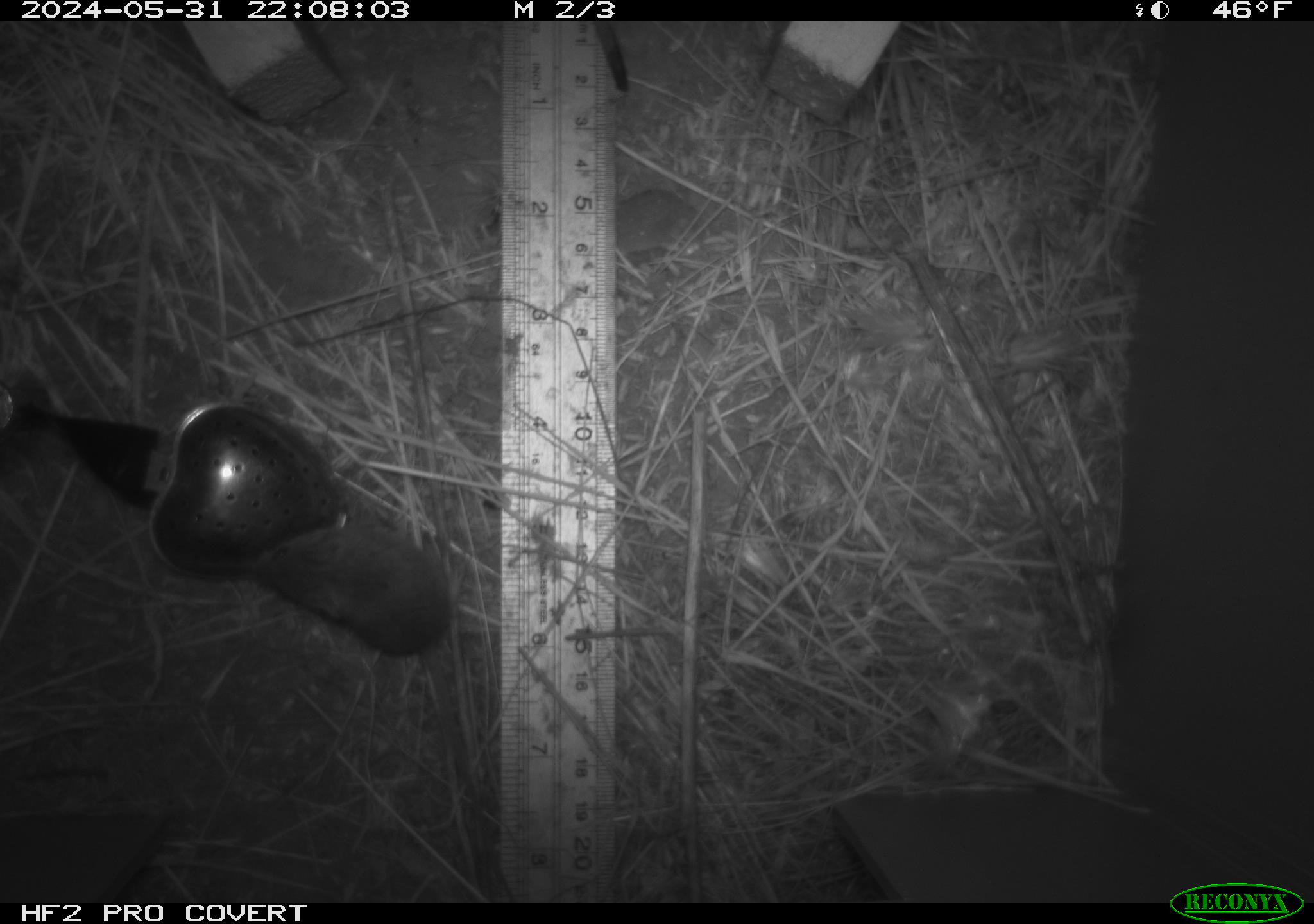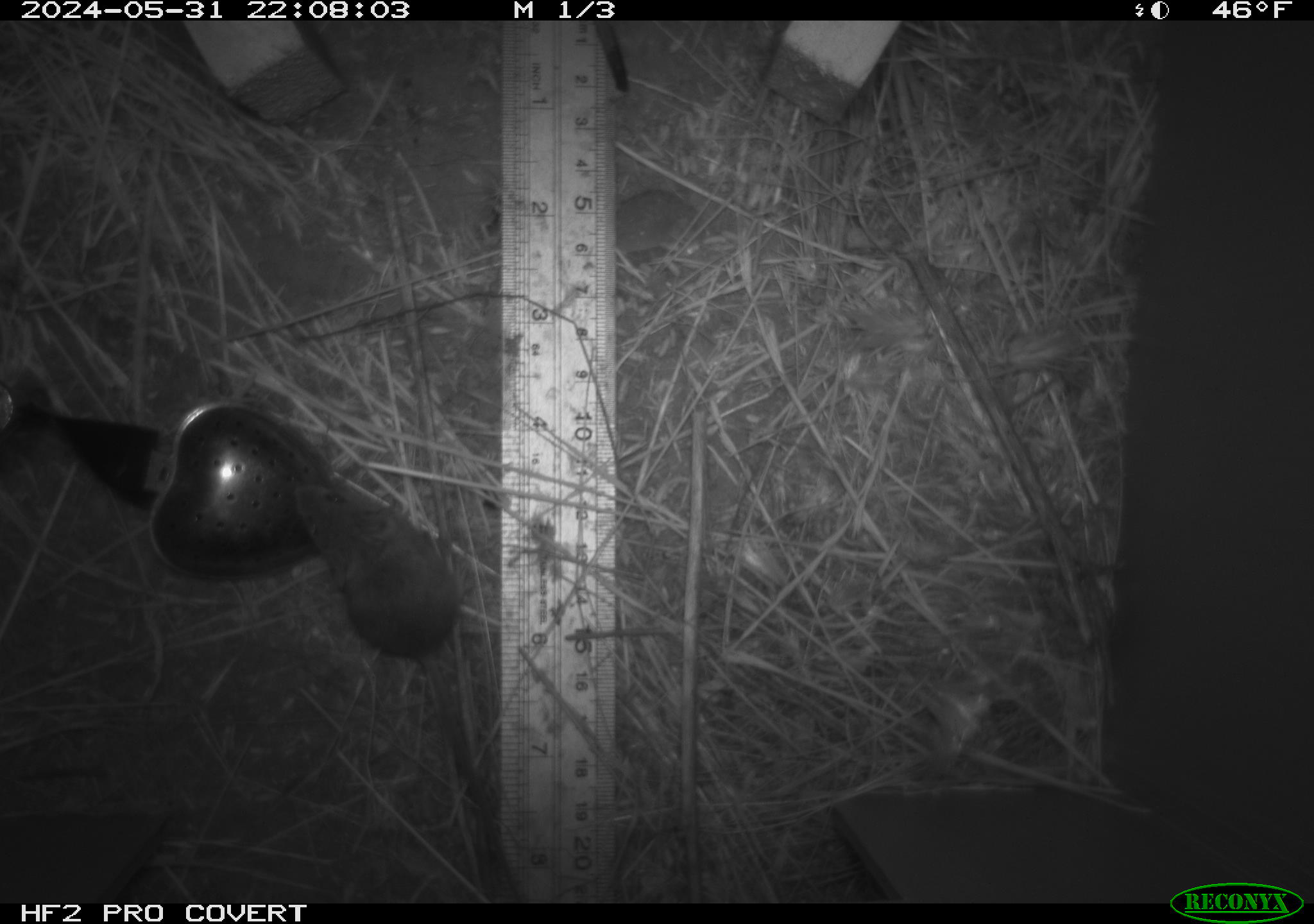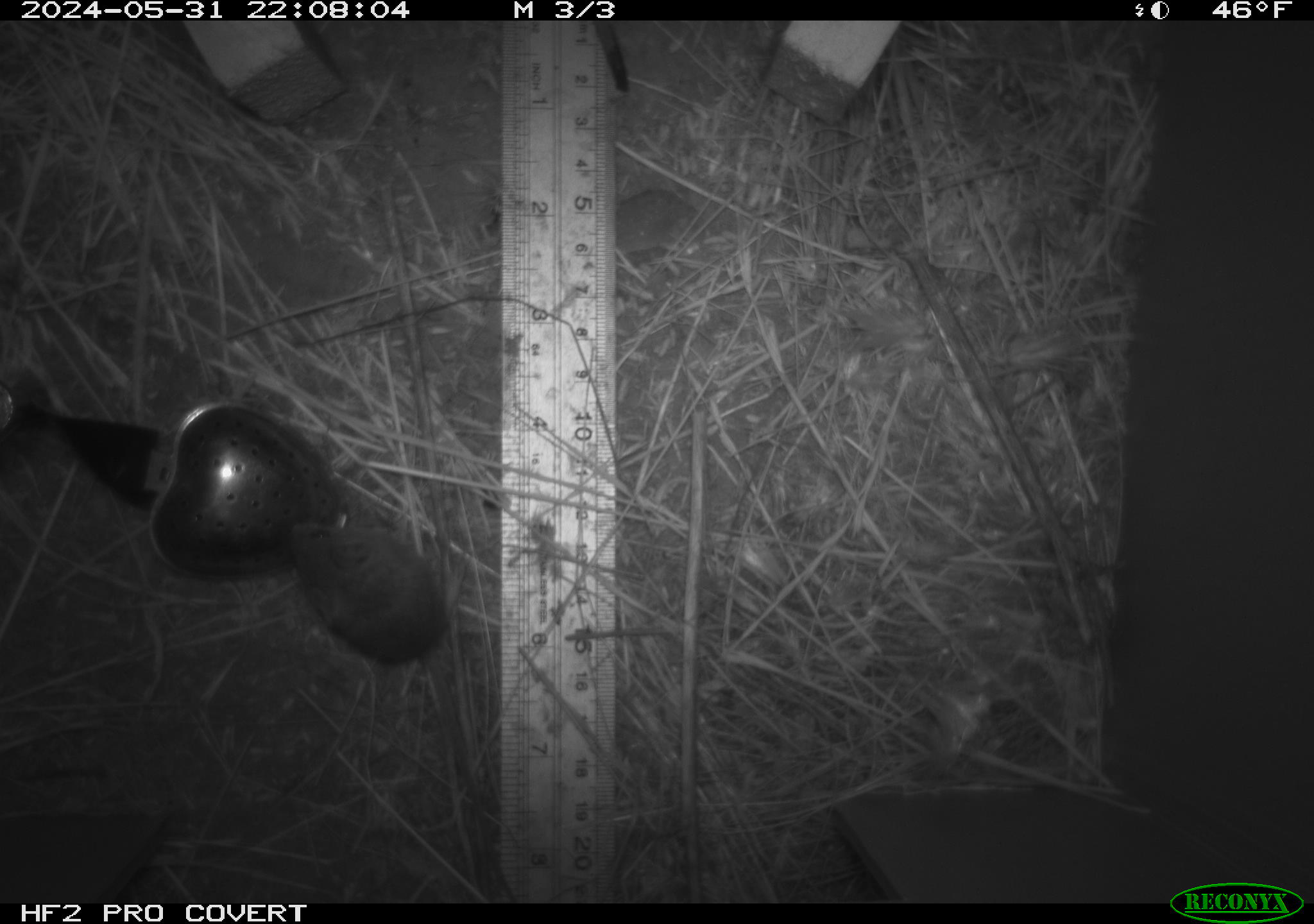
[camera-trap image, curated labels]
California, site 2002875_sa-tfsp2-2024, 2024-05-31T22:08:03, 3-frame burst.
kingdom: Animalia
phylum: Chordata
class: Mammalia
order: Rodentia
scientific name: Rodentia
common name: mouse species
Mouse species (Rodentia).